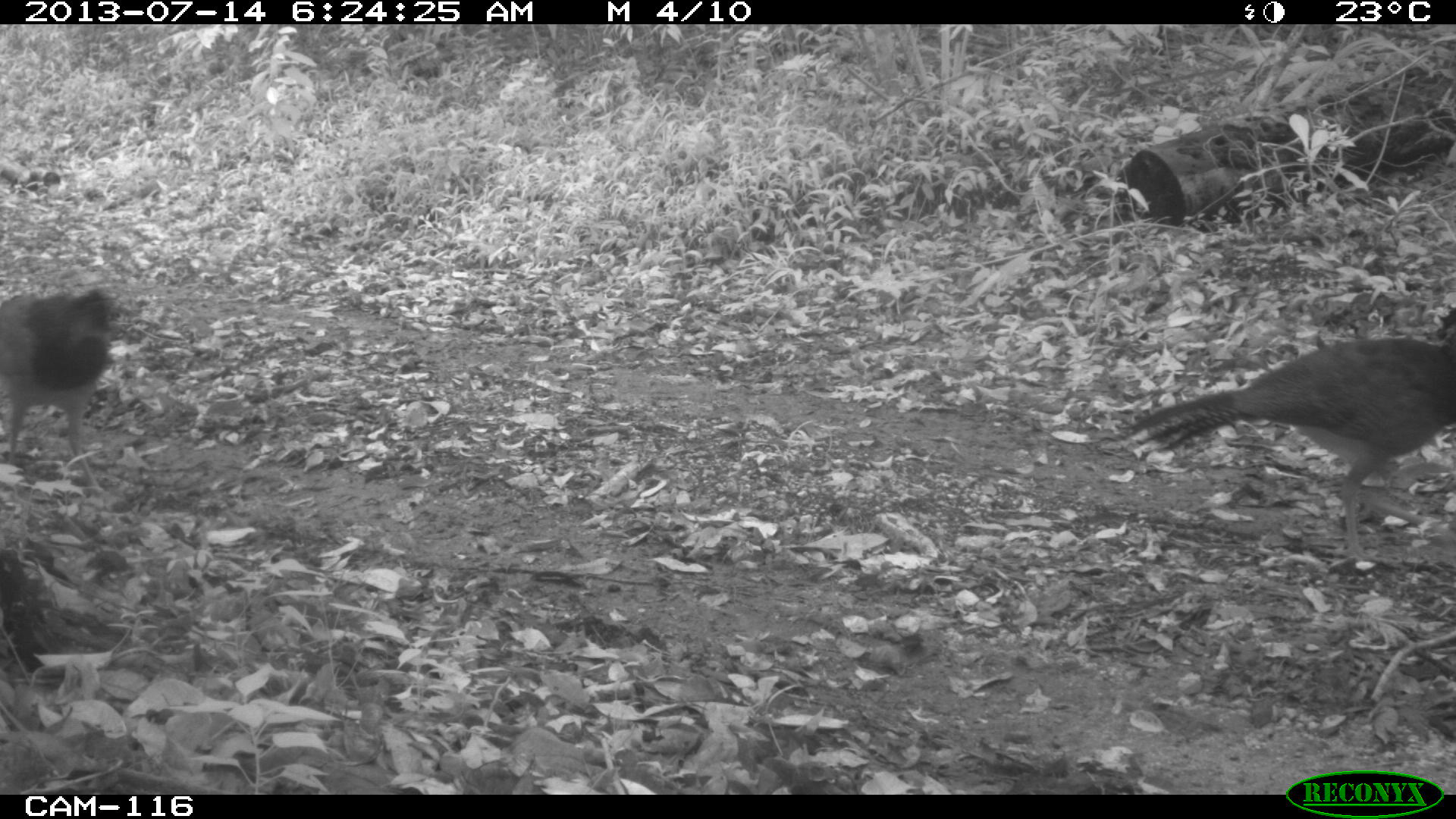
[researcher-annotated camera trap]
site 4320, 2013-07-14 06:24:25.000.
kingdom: Animalia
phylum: Chordata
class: Aves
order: Galliformes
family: Cracidae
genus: Crax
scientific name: Crax rubra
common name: great curassow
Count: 2.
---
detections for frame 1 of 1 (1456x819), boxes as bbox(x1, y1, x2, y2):
crax rubra: bbox(1112, 323, 1456, 569); bbox(0, 286, 132, 501)